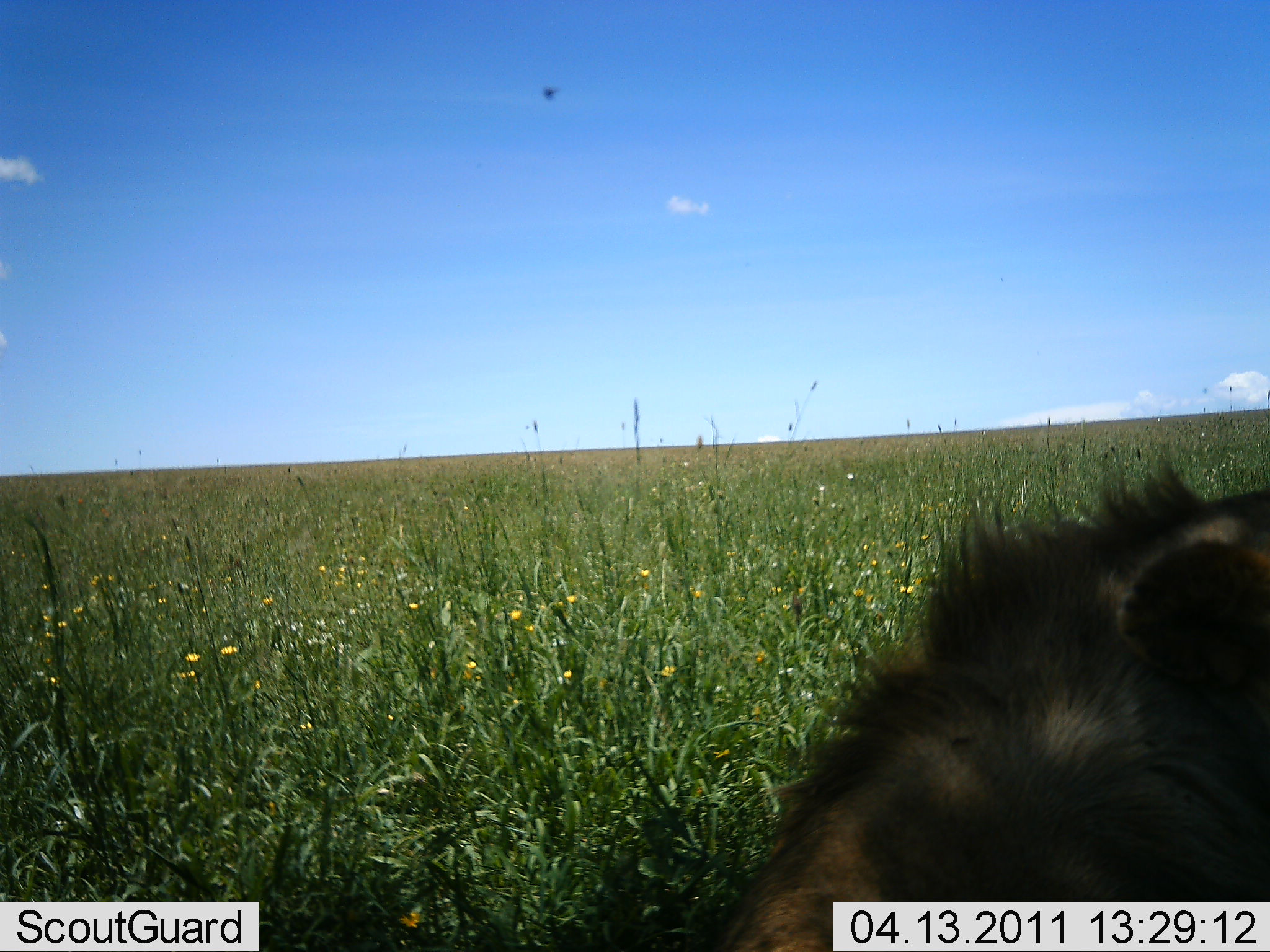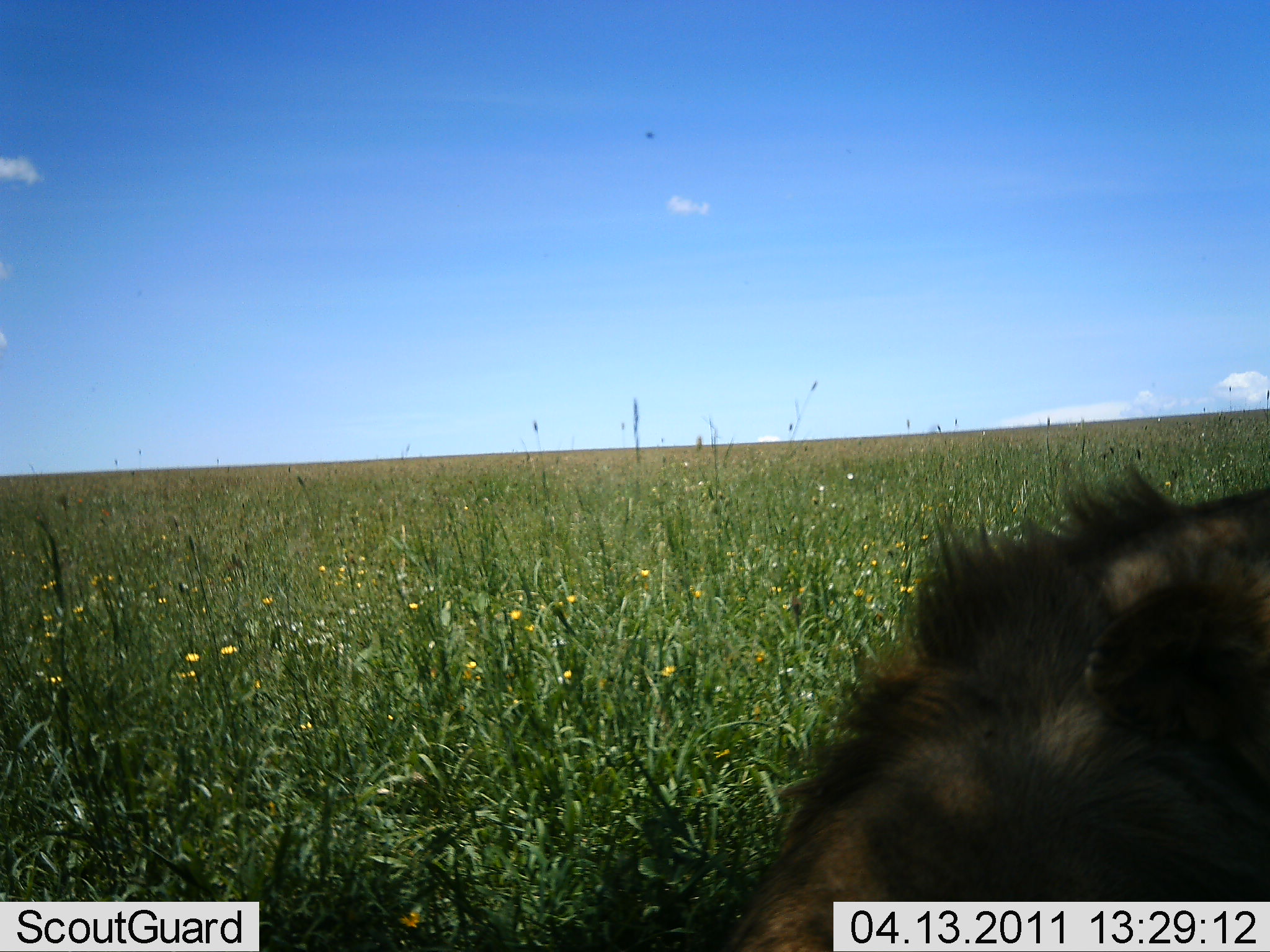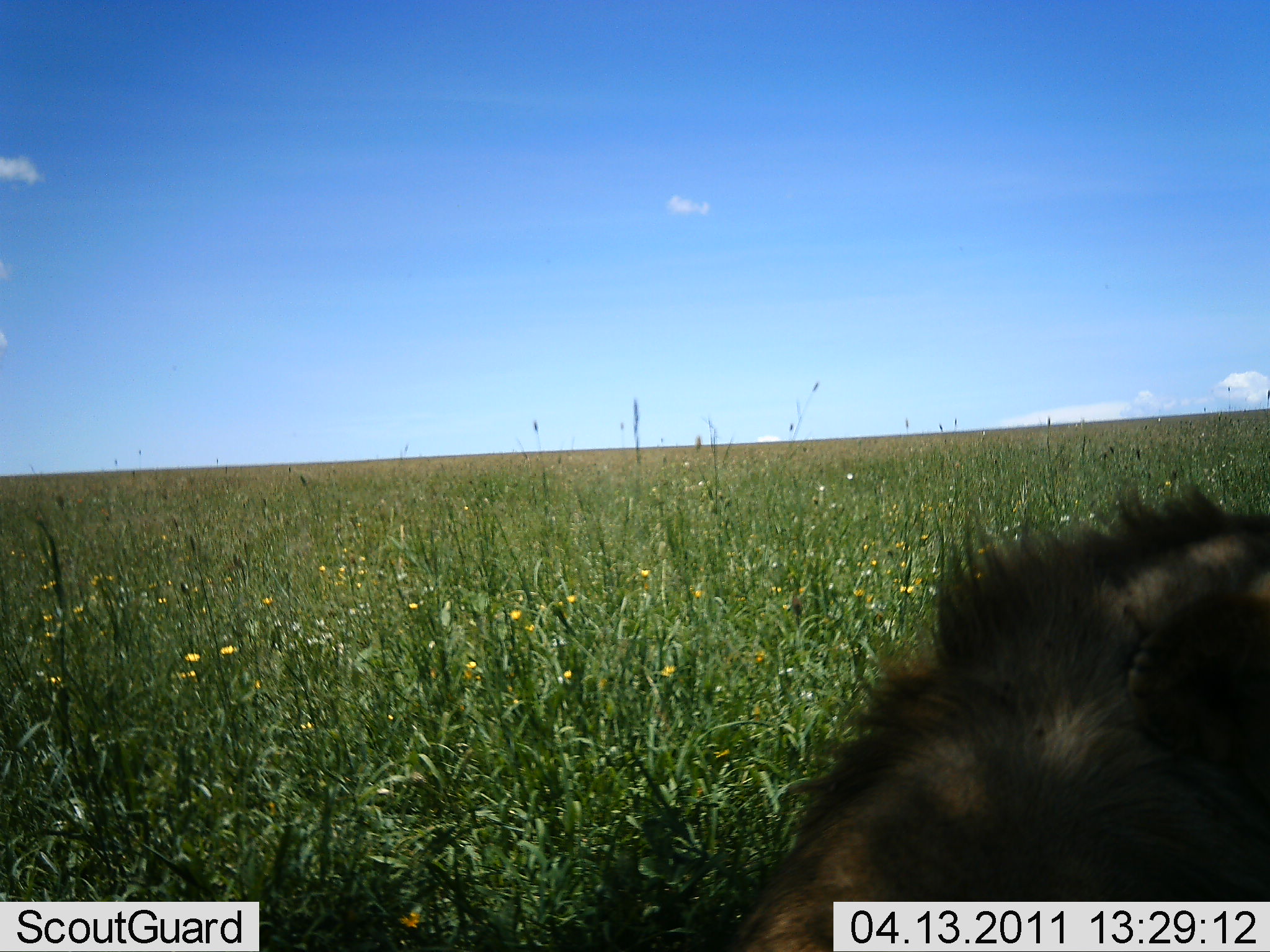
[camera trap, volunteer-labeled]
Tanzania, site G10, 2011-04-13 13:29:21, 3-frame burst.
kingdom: Animalia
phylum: Chordata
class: Mammalia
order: Carnivora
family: Hyaenidae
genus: Crocuta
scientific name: Crocuta crocuta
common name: spotted hyena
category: hyenaspotted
Hyenaspotted (spotted hyena) (Crocuta crocuta), count 1. Behavior (volunteer vote fractions): standing 60%, resting 40%, moving 0%, interacting 0%. Young present (vote fraction): 0%. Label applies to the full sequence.